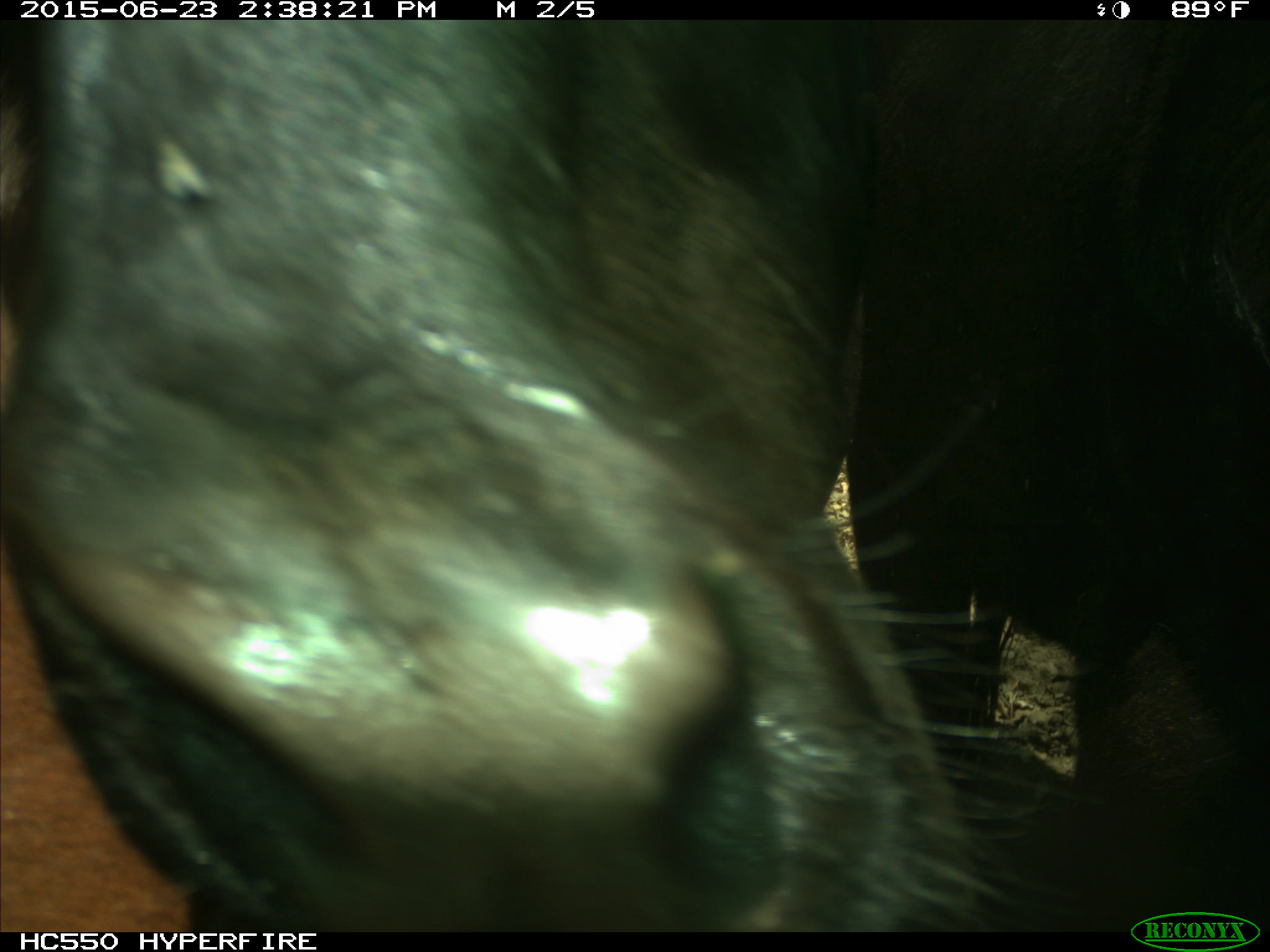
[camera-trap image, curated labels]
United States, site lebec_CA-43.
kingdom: Animalia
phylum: Chordata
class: Mammalia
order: Artiodactyla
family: Bovidae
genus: Bos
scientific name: Bos taurus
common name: domestic cow